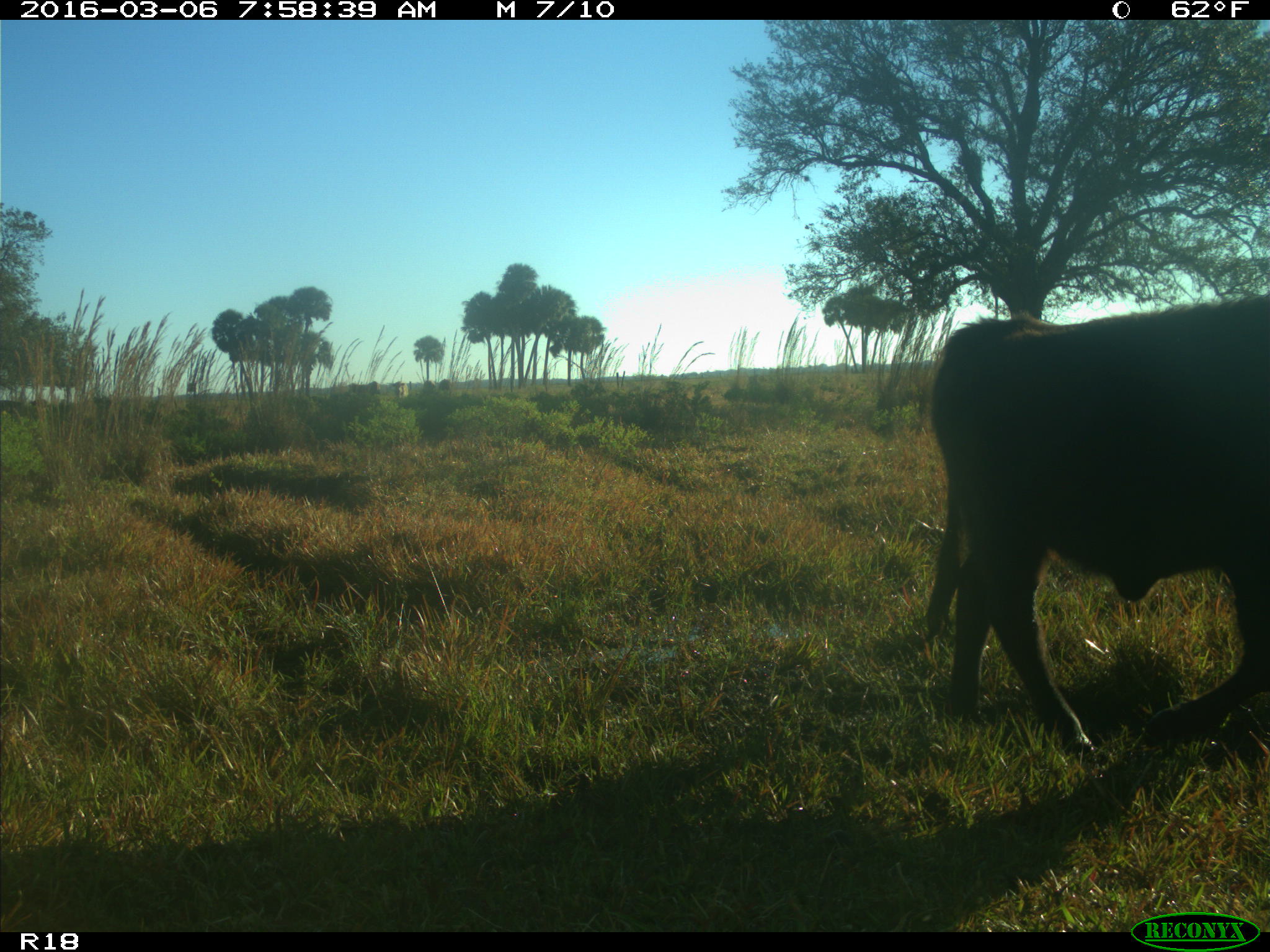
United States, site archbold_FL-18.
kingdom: Animalia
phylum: Chordata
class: Mammalia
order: Artiodactyla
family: Bovidae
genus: Bos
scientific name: Bos taurus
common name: domestic cow